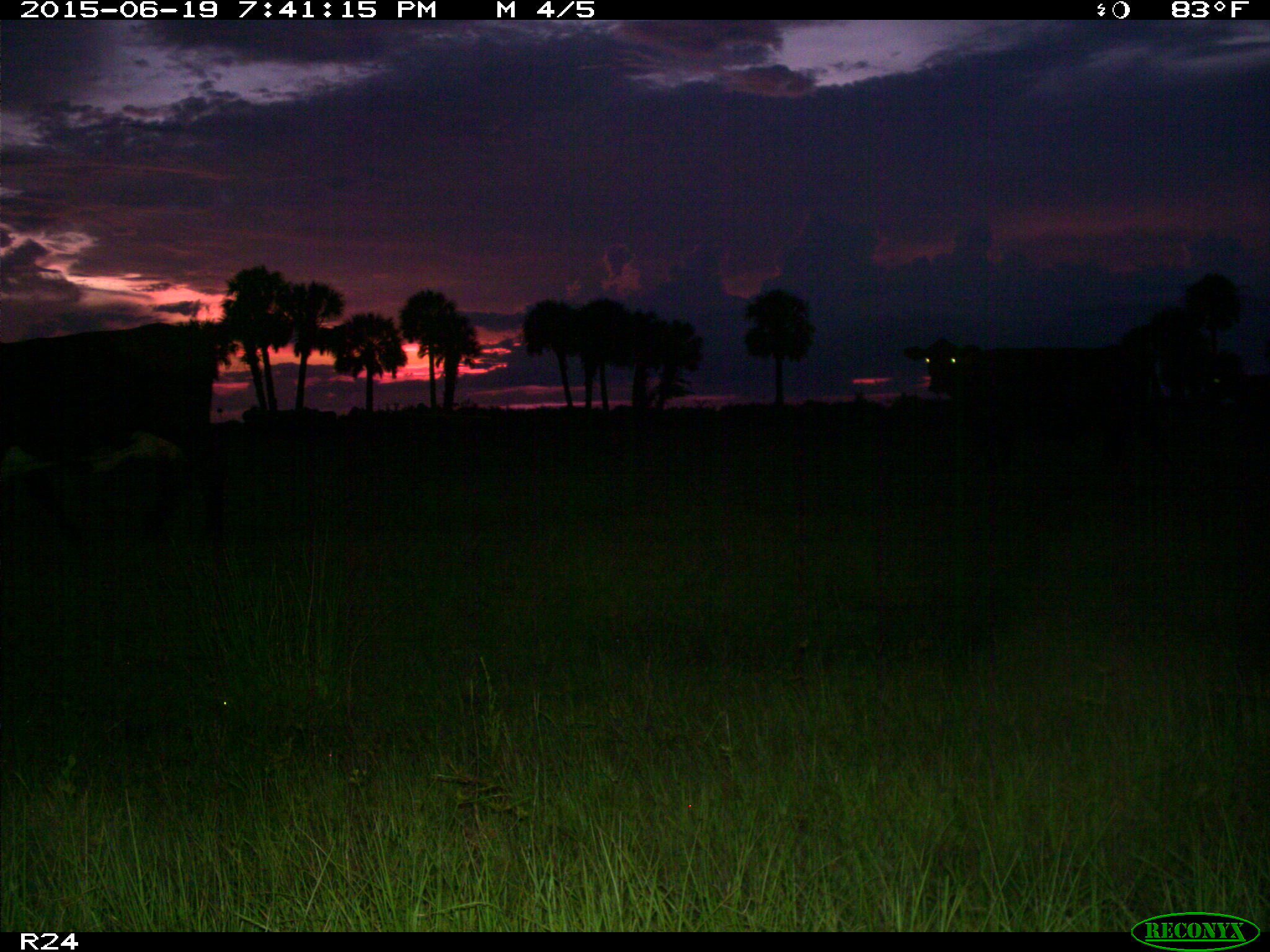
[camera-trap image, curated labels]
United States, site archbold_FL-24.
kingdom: Animalia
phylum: Chordata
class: Mammalia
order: Artiodactyla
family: Bovidae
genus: Bos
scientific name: Bos taurus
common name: domestic cow